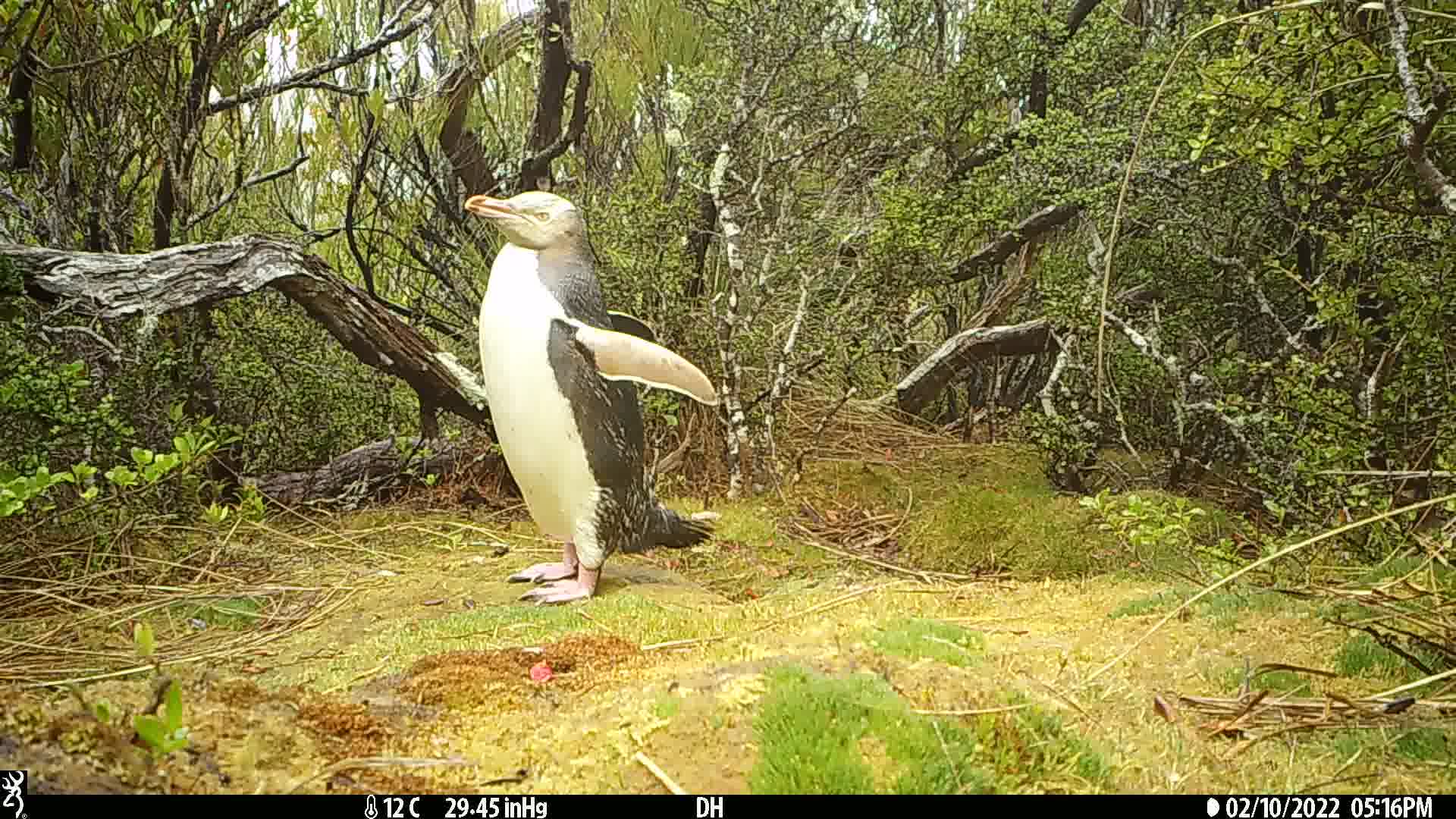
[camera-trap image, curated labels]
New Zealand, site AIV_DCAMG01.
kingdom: Animalia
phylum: Chordata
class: Aves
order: Sphenisciformes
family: Spheniscidae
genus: Megadyptes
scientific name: Megadyptes antipodes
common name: yellow-eyed penguin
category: yellow eyed penguin